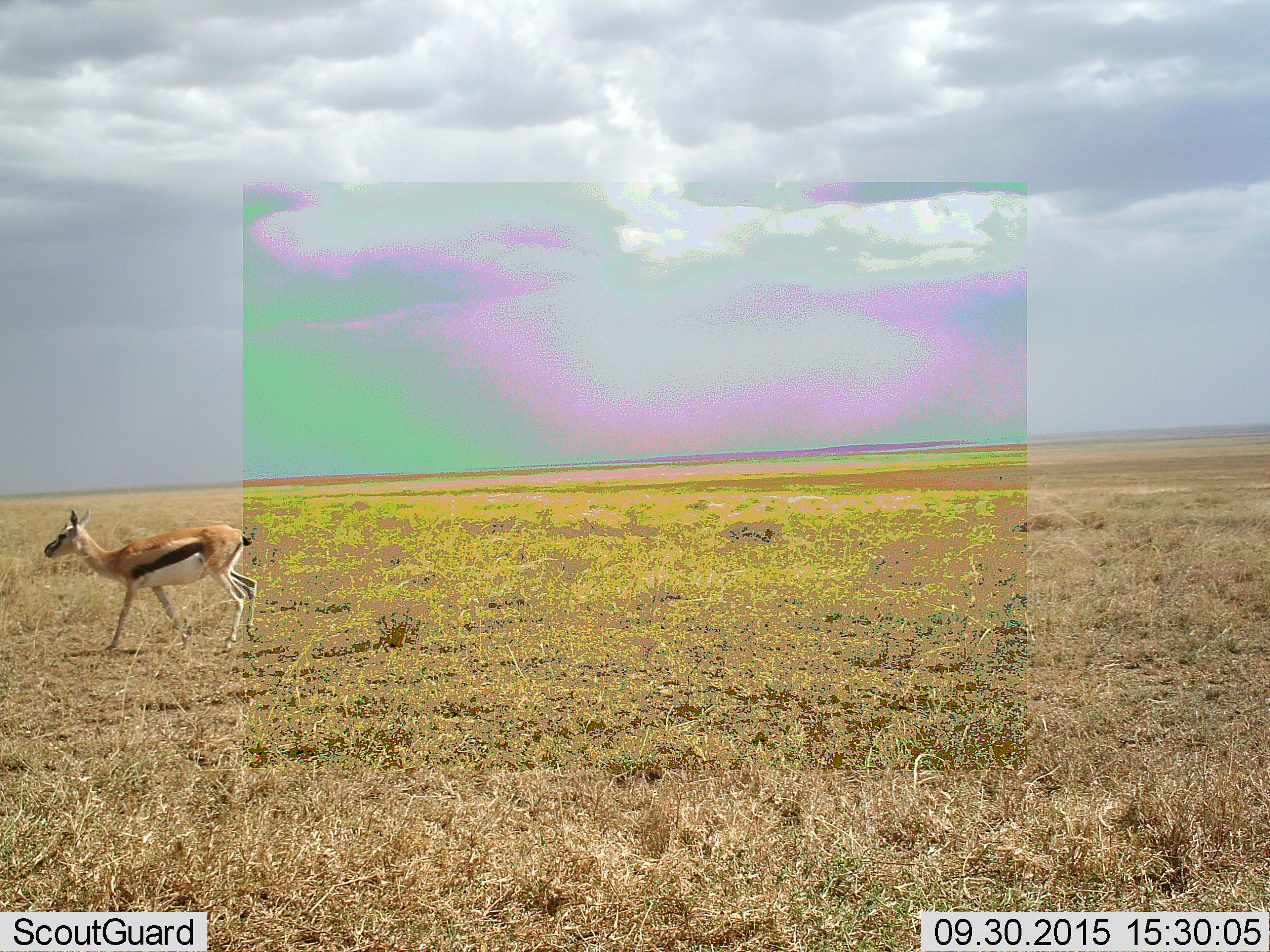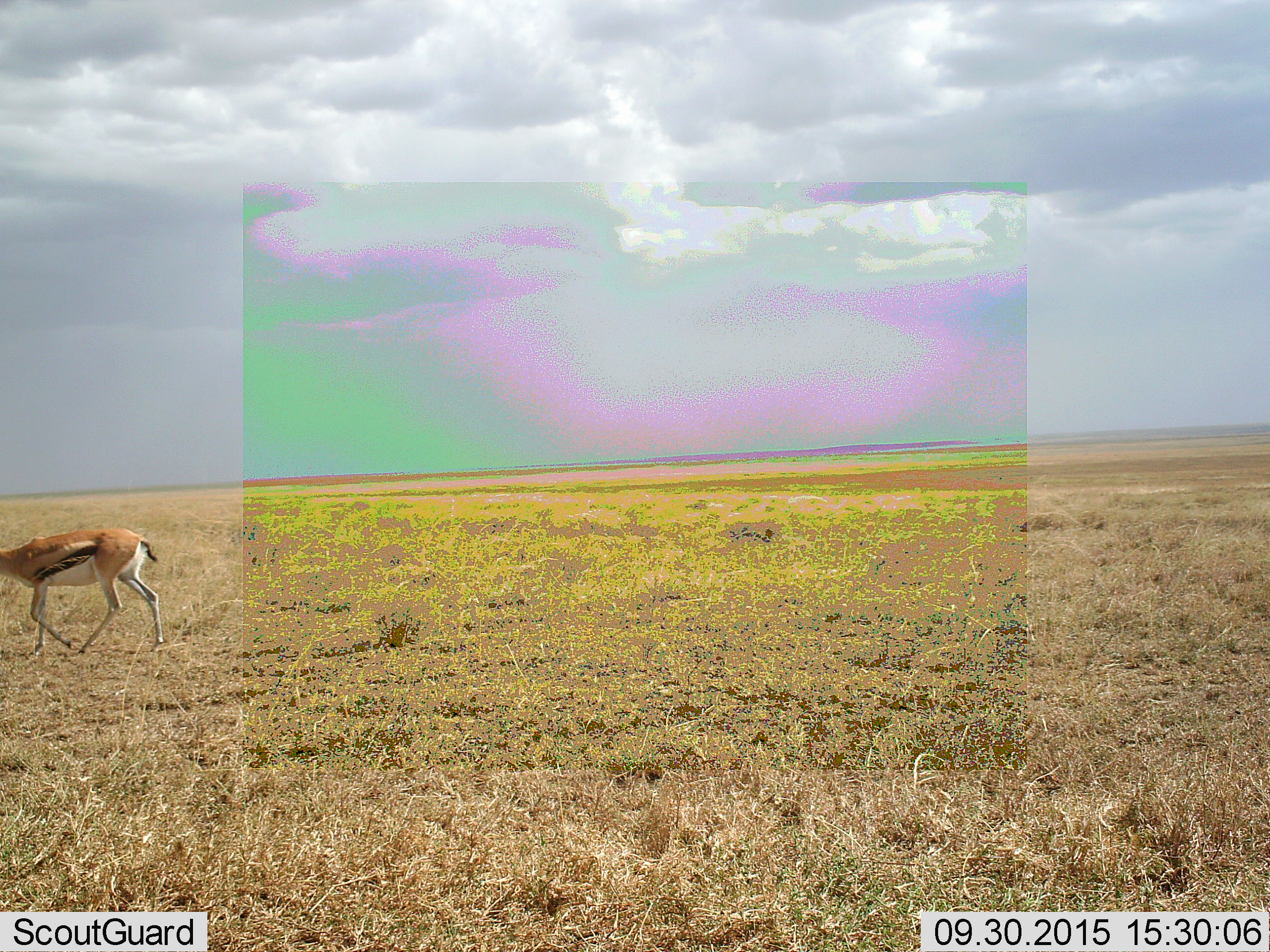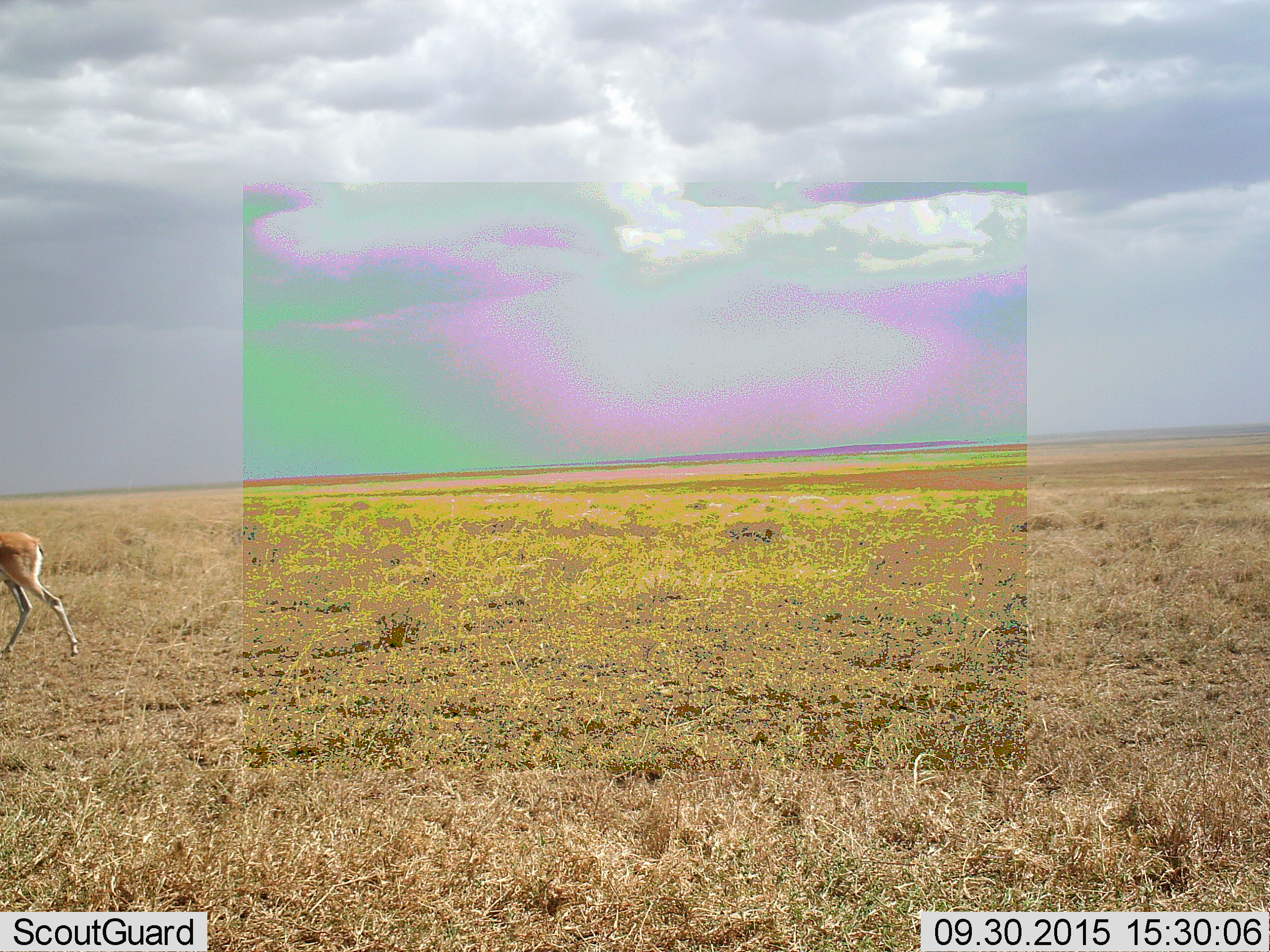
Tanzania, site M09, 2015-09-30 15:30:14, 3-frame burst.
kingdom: Animalia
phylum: Chordata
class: Mammalia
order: Artiodactyla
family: Bovidae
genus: Eudorcas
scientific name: Eudorcas thomsonii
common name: thomson's gazelle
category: gazellethomsons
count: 1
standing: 10%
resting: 0%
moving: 90%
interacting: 0%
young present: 10%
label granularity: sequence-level